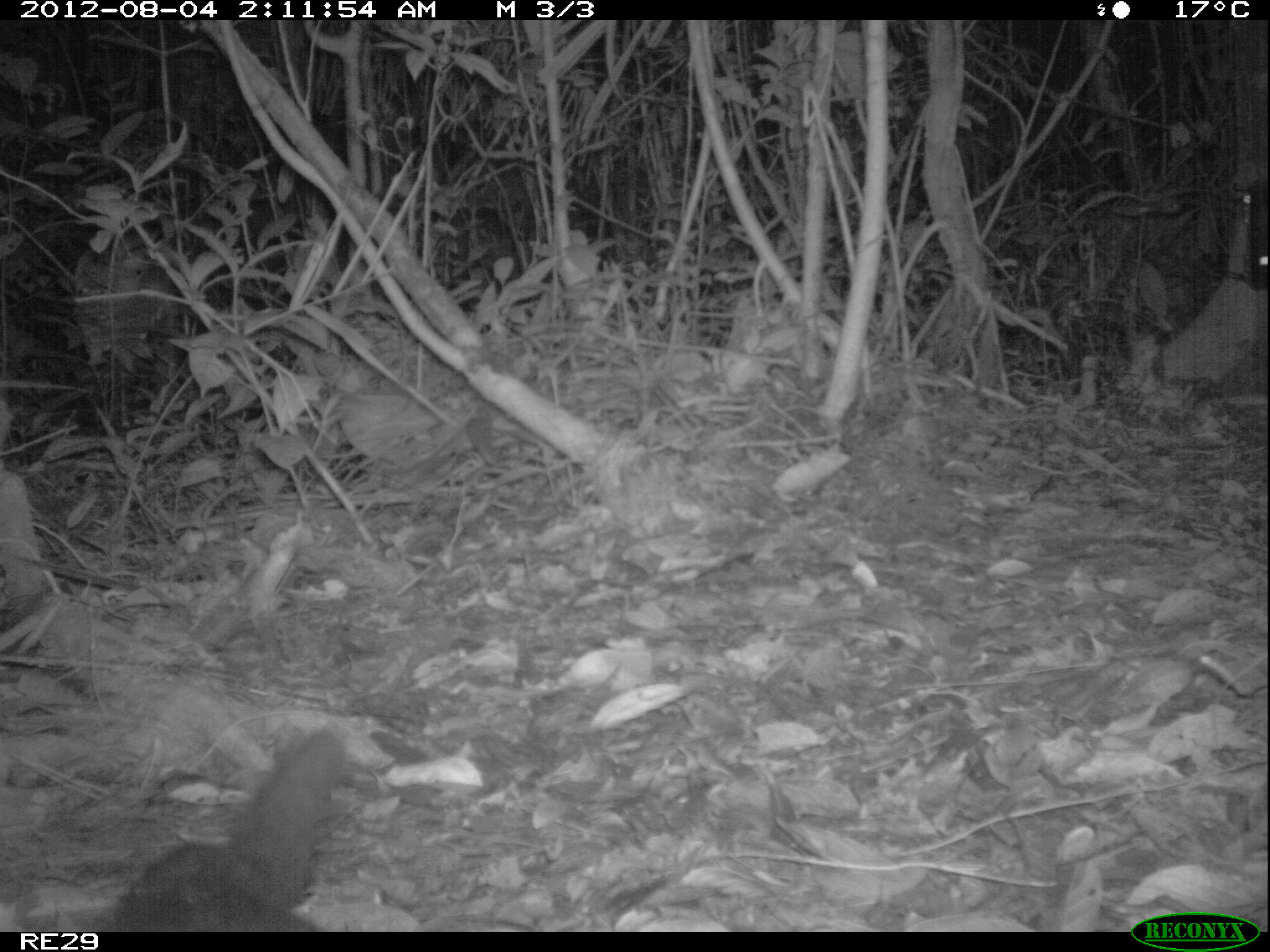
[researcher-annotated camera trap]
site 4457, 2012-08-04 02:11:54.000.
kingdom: Animalia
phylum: Chordata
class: Mammalia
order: Carnivora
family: Felidae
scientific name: Felidae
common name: felids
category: felis sp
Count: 1.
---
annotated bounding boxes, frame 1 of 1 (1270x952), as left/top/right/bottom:
felis sp: 106/732/348/932